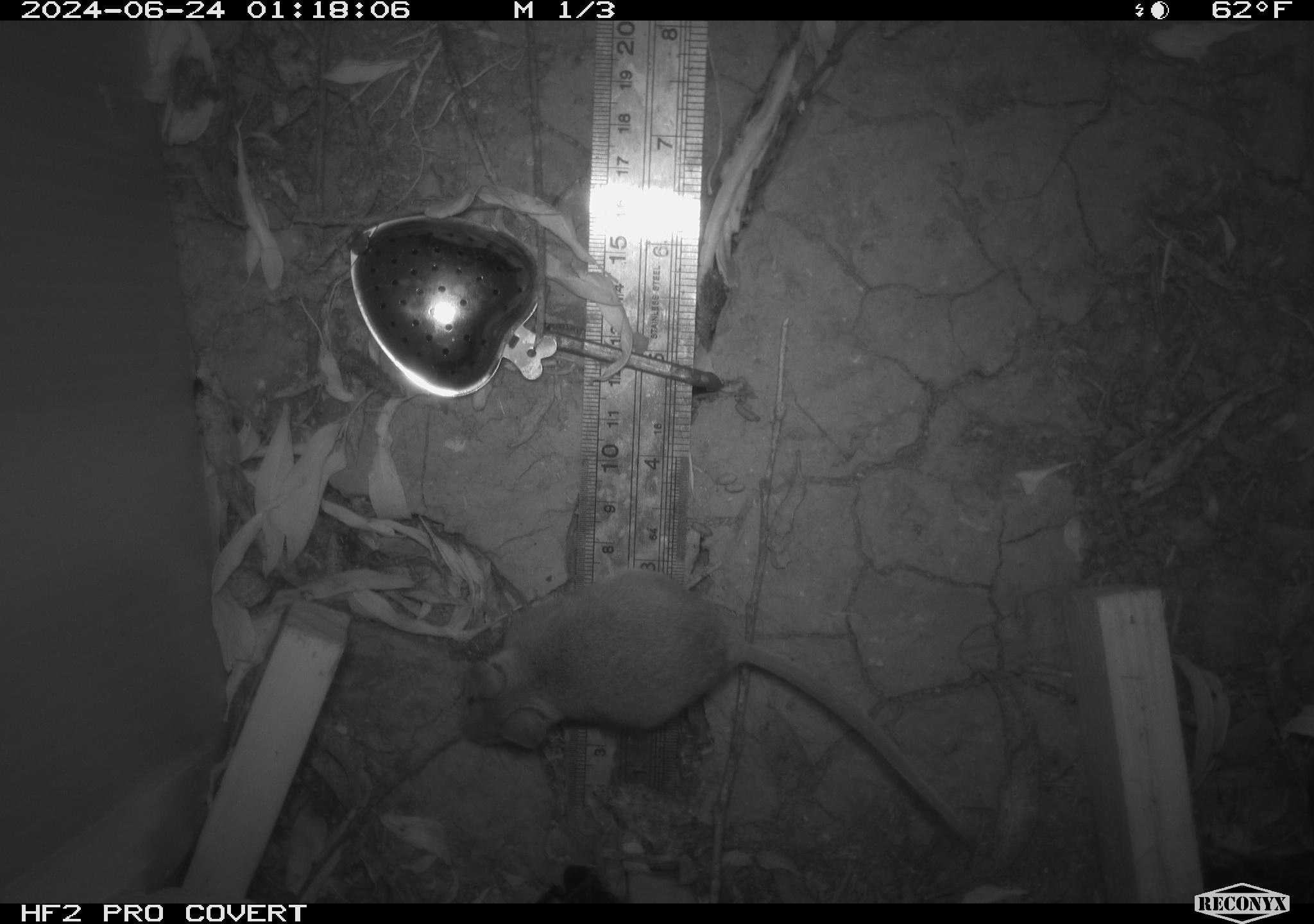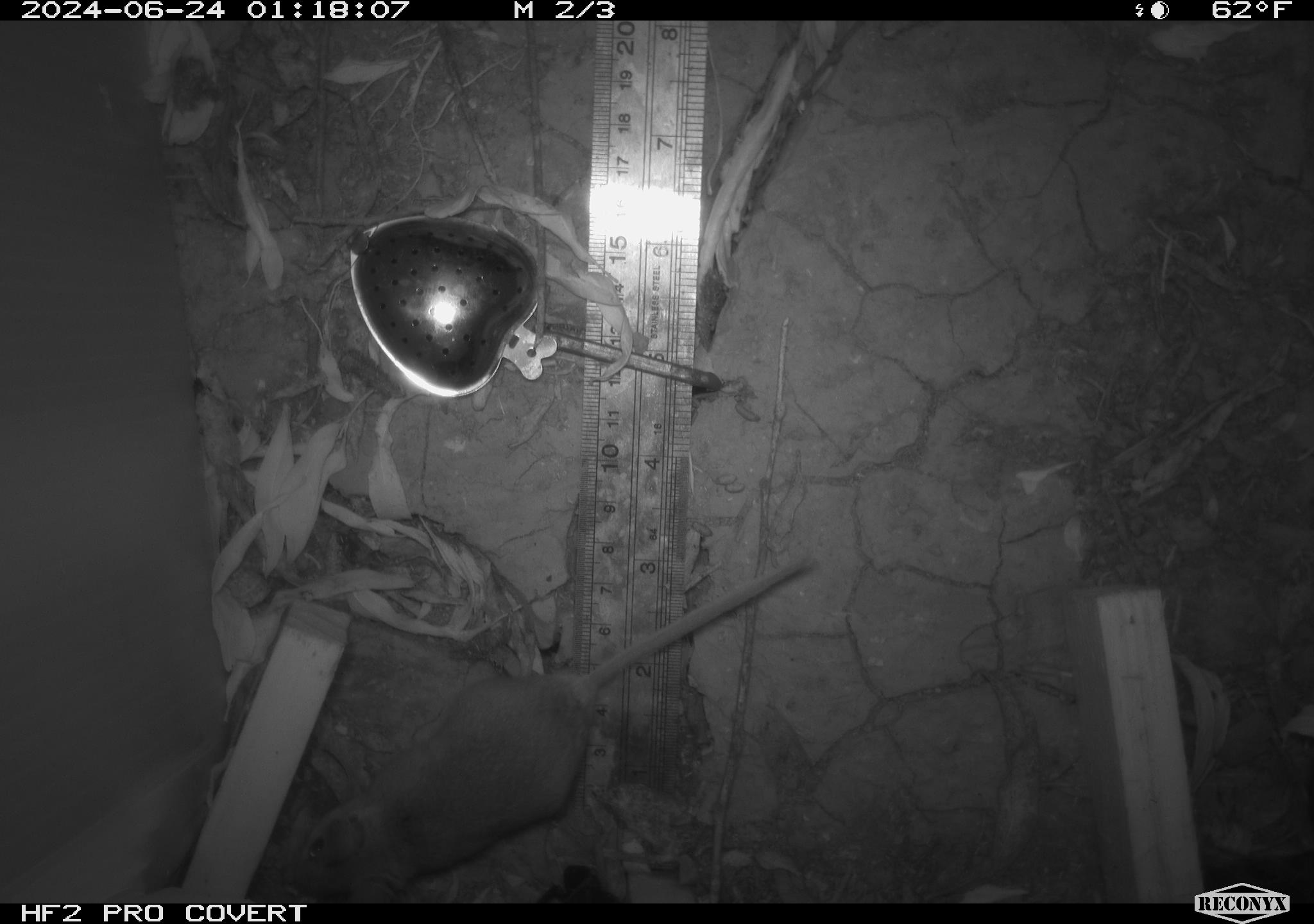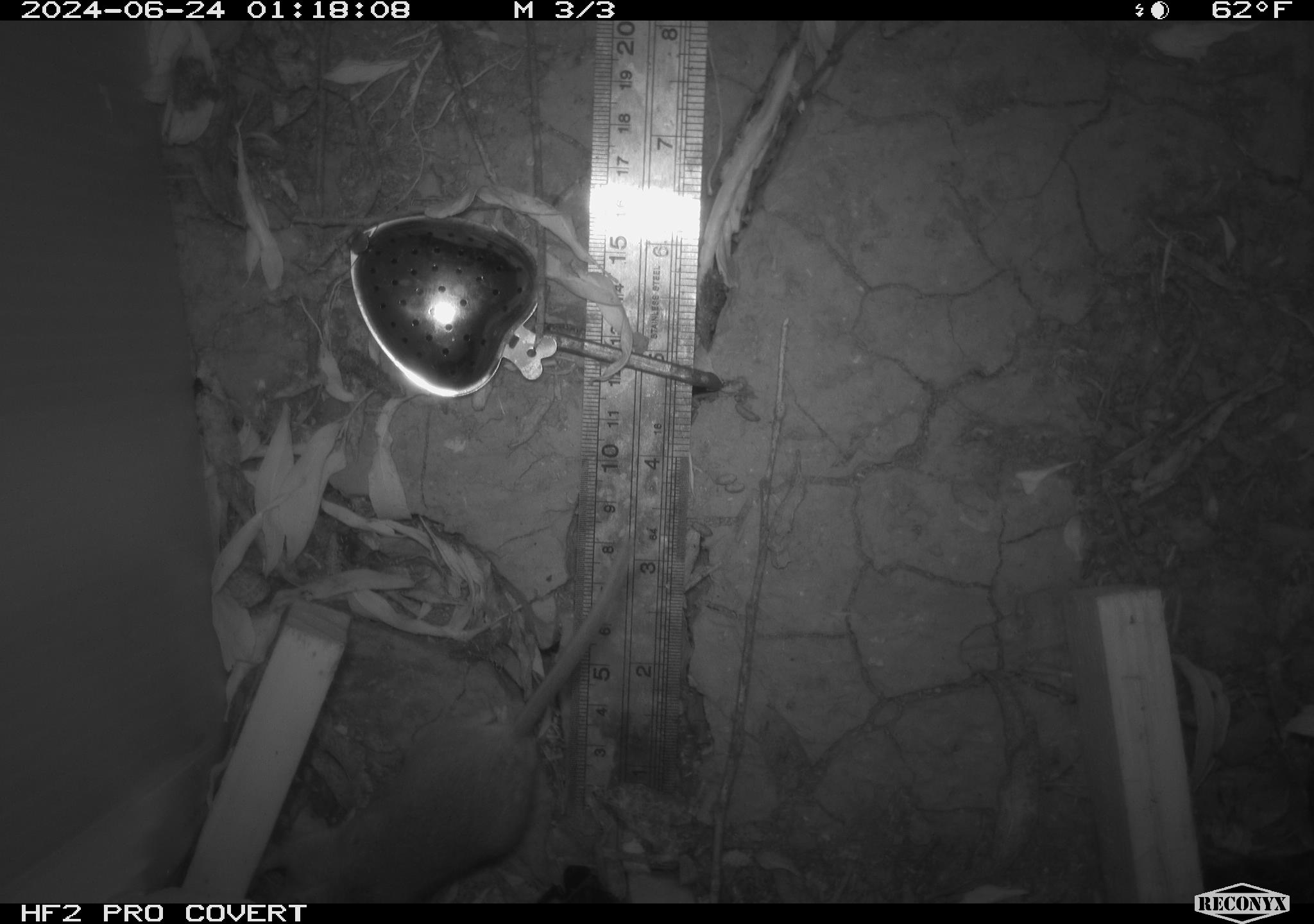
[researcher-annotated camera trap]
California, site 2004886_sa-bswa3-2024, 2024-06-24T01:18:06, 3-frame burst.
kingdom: Animalia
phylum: Chordata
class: Mammalia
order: Rodentia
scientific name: Rodentia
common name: mouse species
Mouse species (Rodentia).